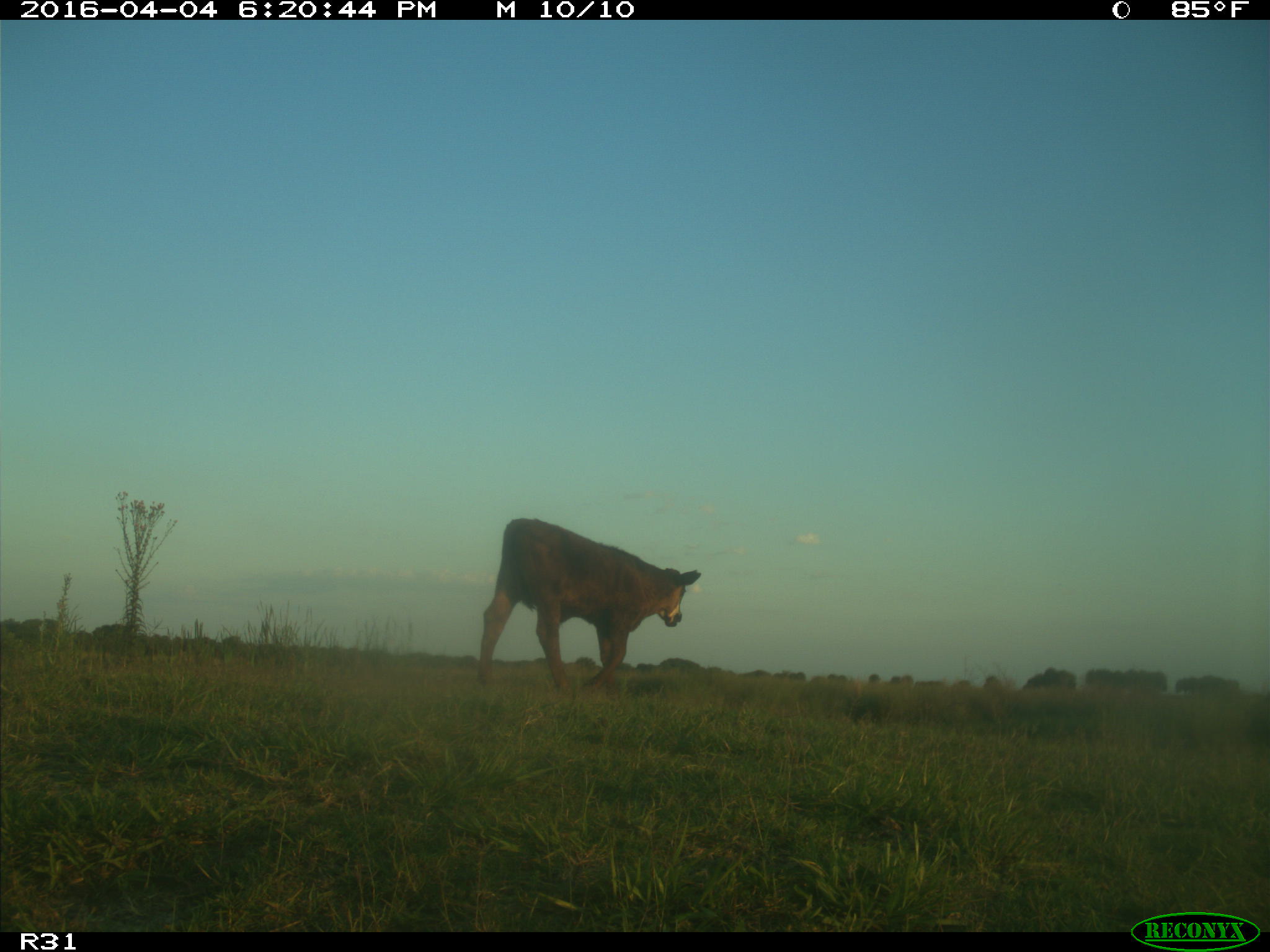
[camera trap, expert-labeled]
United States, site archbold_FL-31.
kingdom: Animalia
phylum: Chordata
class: Mammalia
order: Artiodactyla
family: Bovidae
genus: Bos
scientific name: Bos taurus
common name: domestic cow